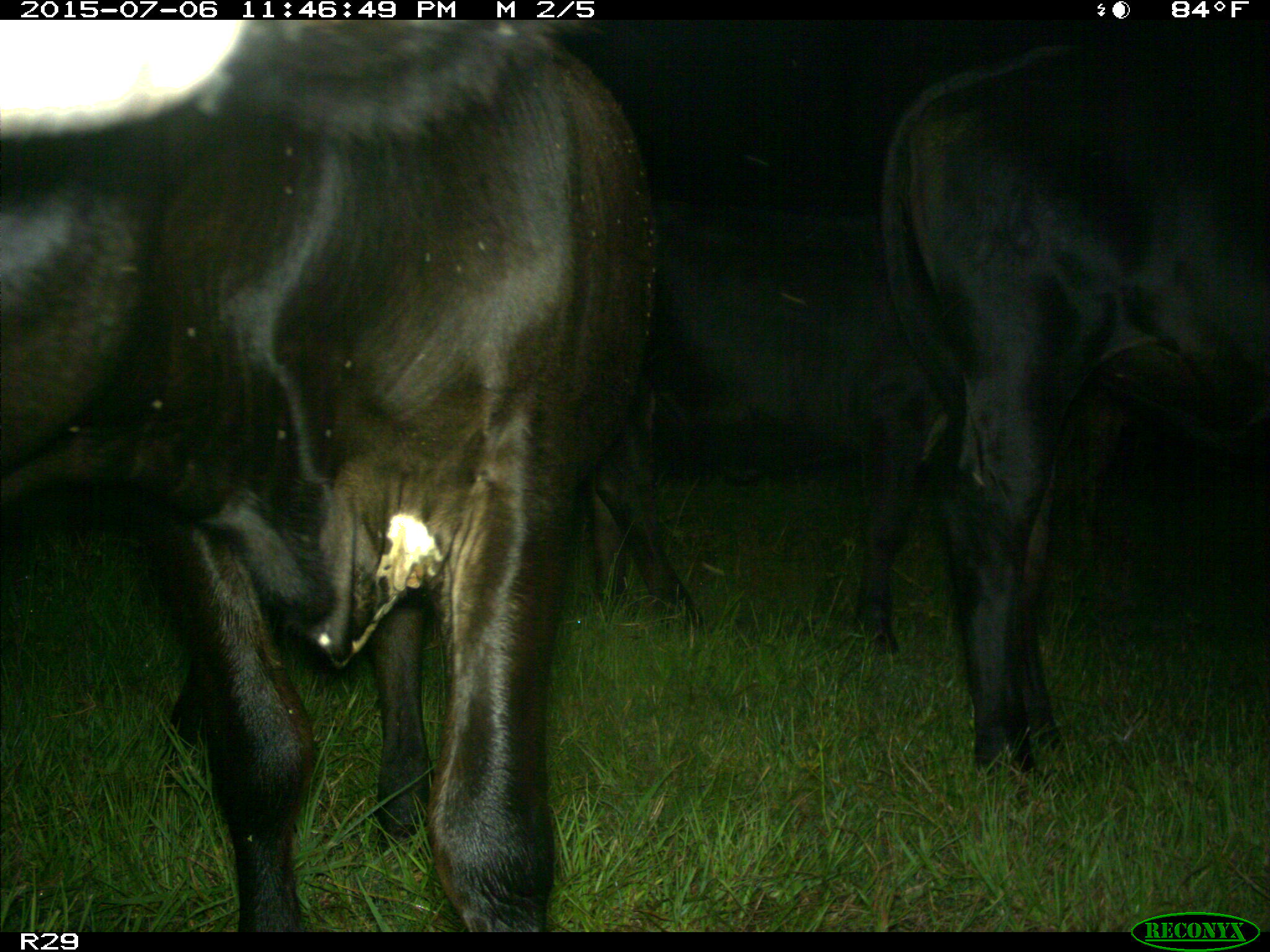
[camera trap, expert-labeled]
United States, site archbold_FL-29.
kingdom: Animalia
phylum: Chordata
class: Mammalia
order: Artiodactyla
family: Bovidae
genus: Bos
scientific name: Bos taurus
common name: domestic cow